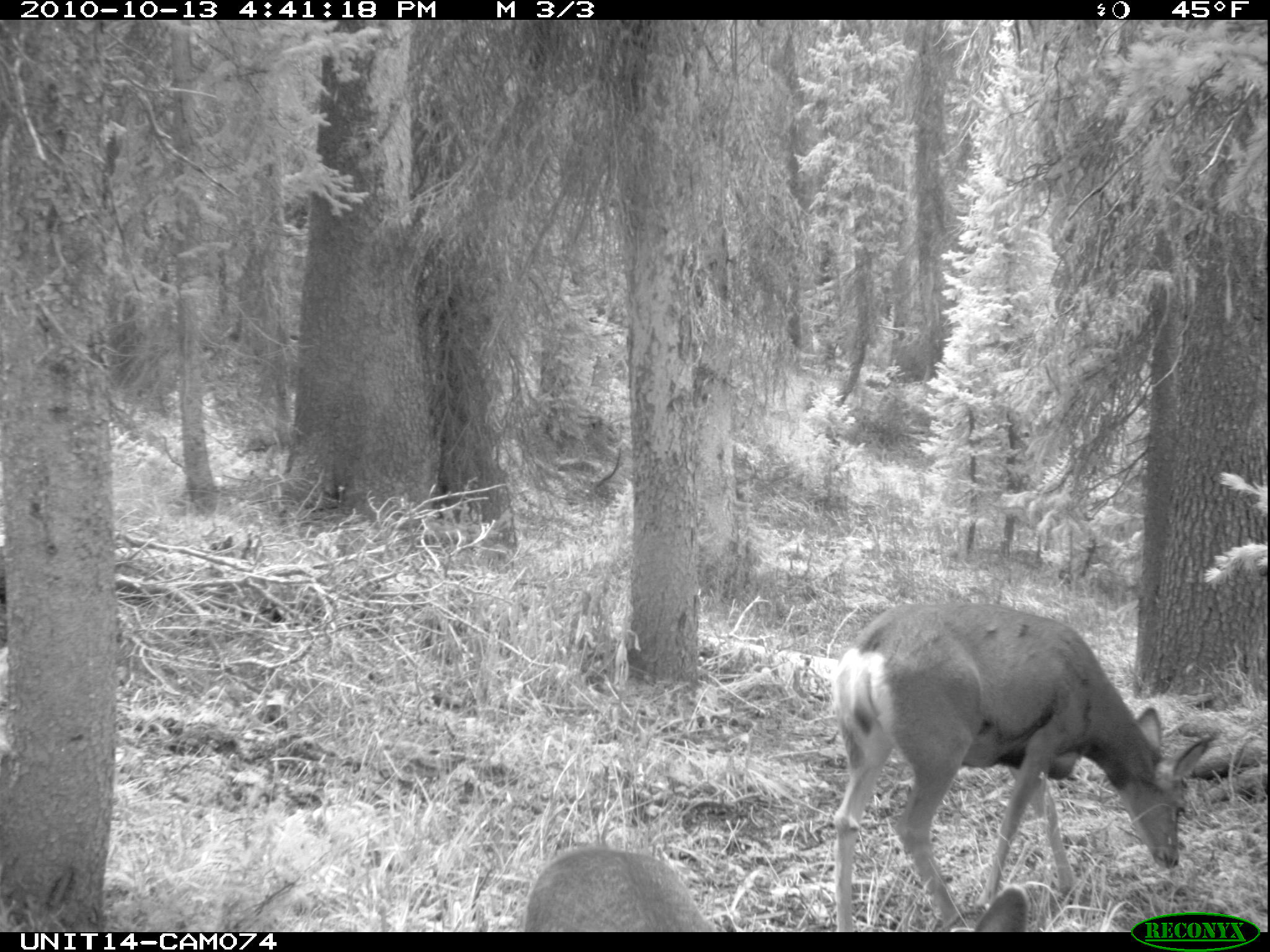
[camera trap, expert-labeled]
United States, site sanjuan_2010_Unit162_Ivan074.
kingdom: Animalia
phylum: Chordata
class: Mammalia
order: Artiodactyla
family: Cervidae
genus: Odocoileus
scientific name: Odocoileus hemionus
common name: mule deer